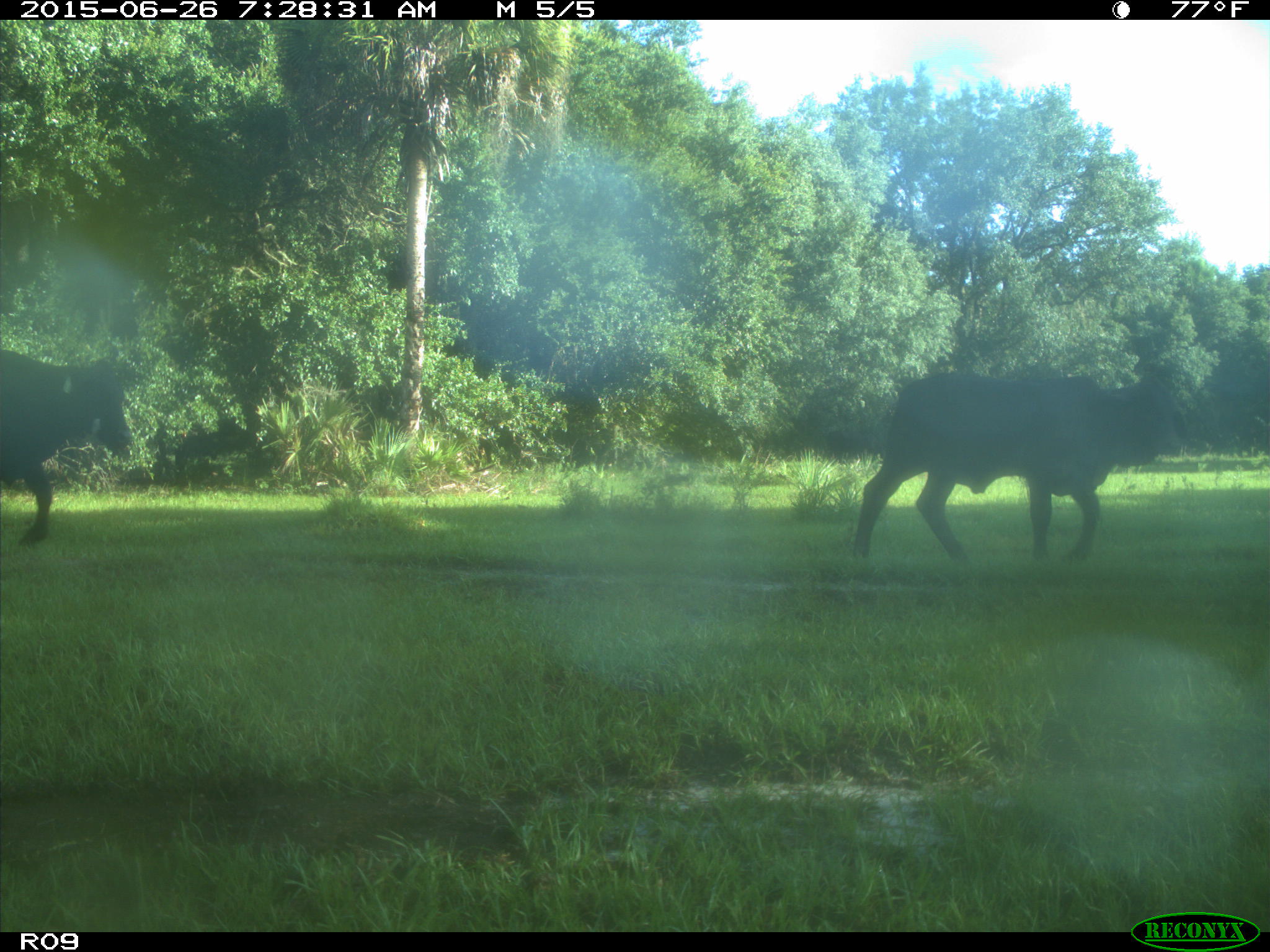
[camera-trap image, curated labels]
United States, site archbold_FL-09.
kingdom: Animalia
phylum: Chordata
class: Mammalia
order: Artiodactyla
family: Bovidae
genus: Bos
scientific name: Bos taurus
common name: domestic cow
Bos taurus (domestic cow).